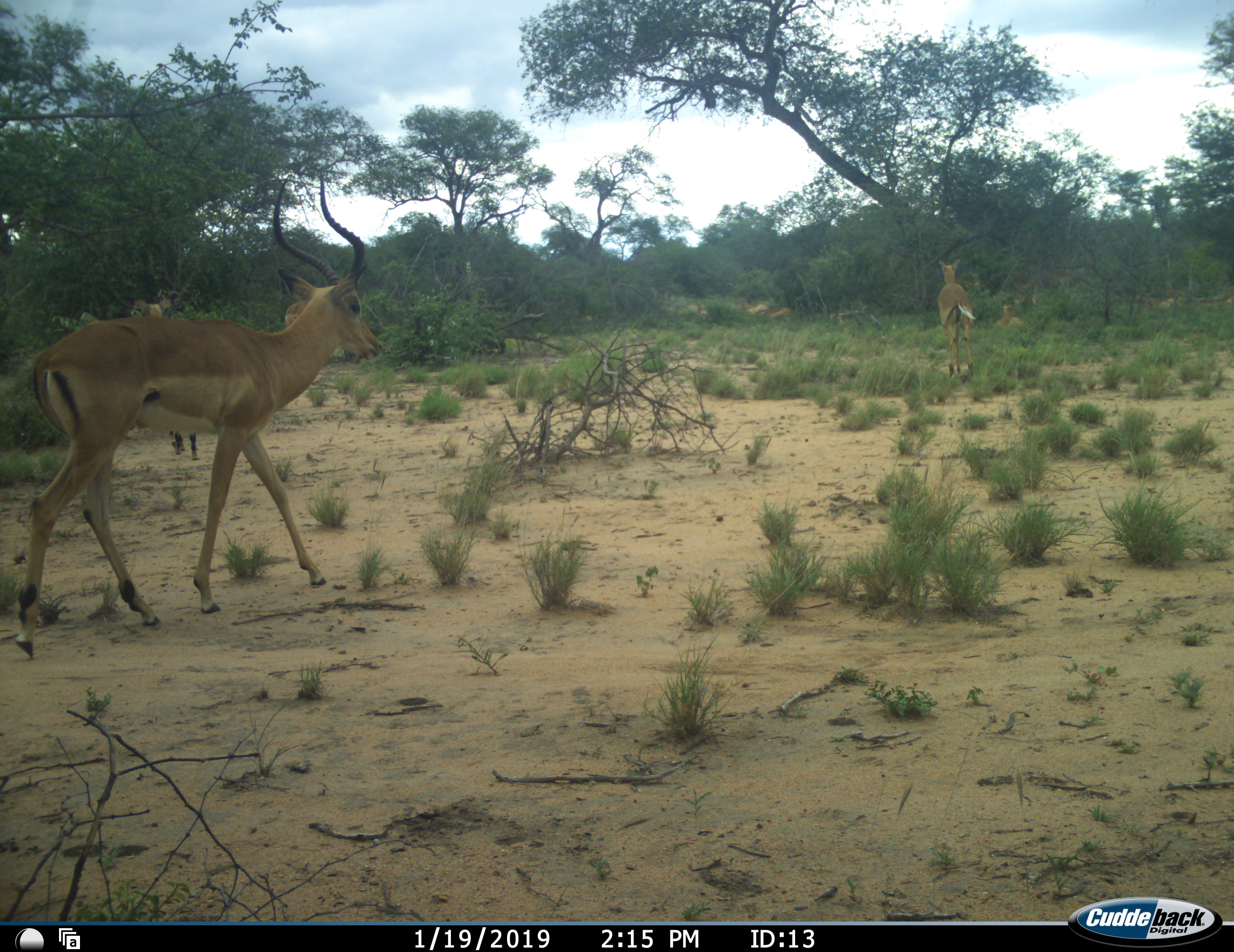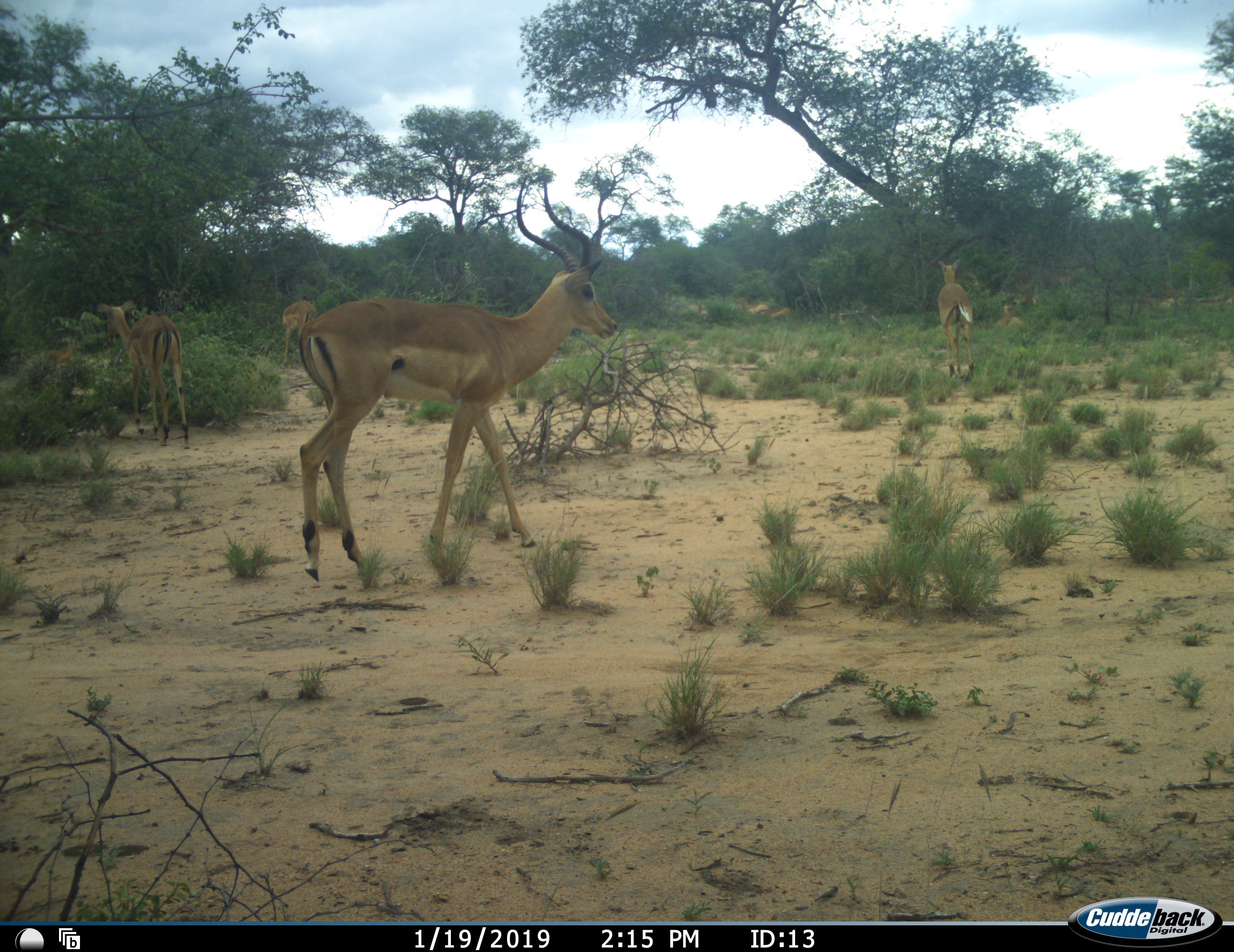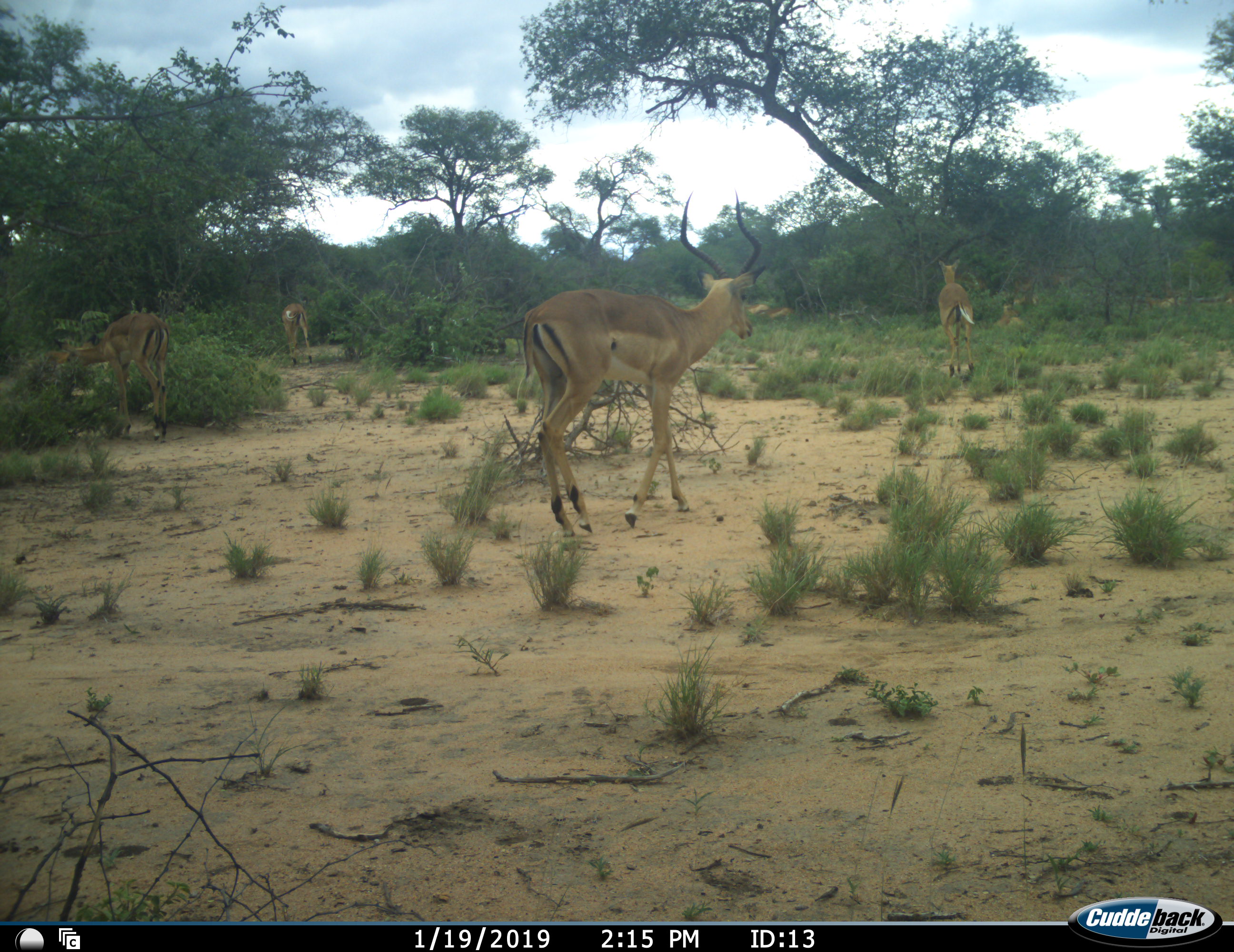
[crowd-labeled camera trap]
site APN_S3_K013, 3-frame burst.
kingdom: Animalia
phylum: Chordata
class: Mammalia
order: Artiodactyla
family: Bovidae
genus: Aepyceros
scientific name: Aepyceros melampus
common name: impala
Impala (Aepyceros melampus), count 4. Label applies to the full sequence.